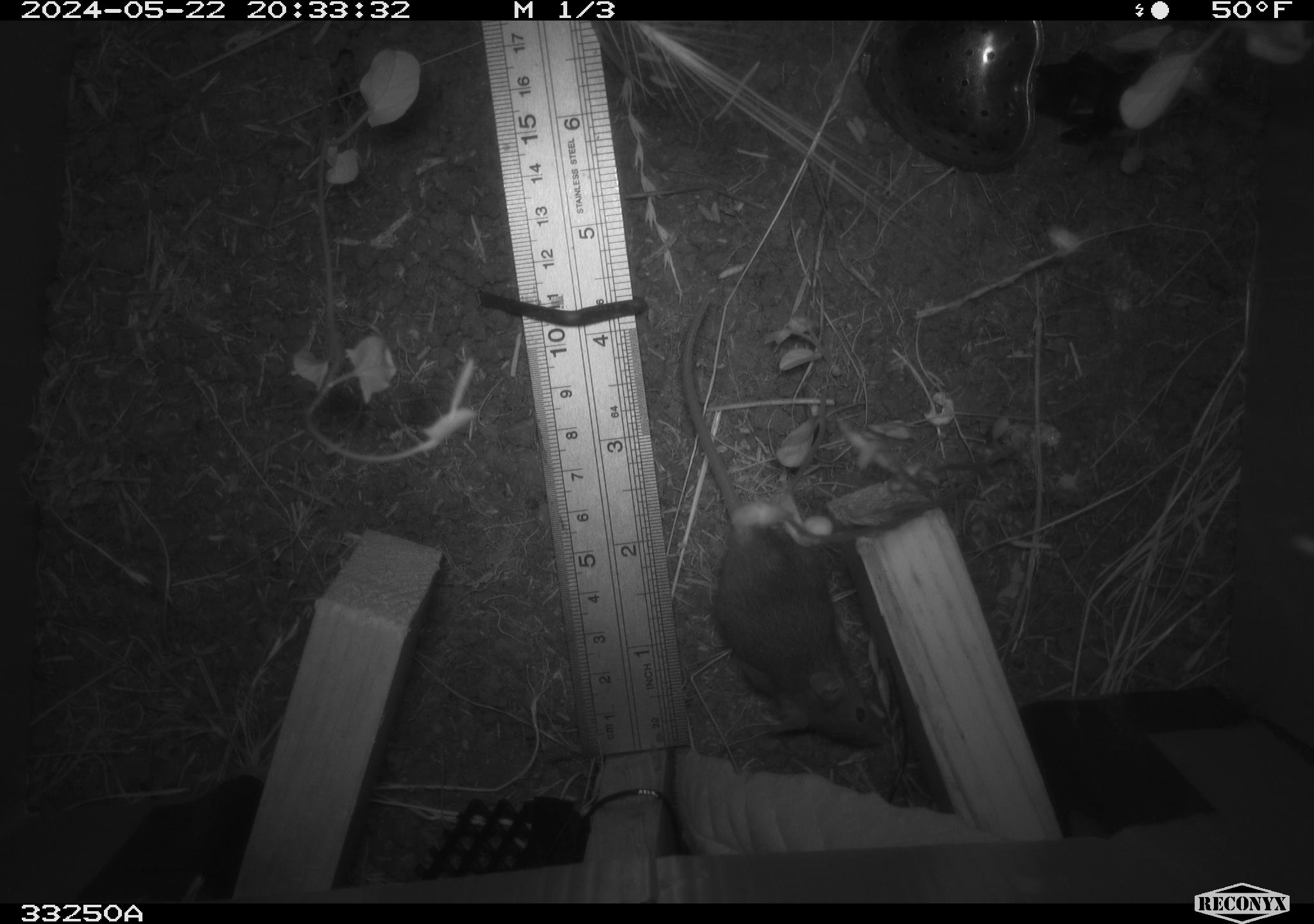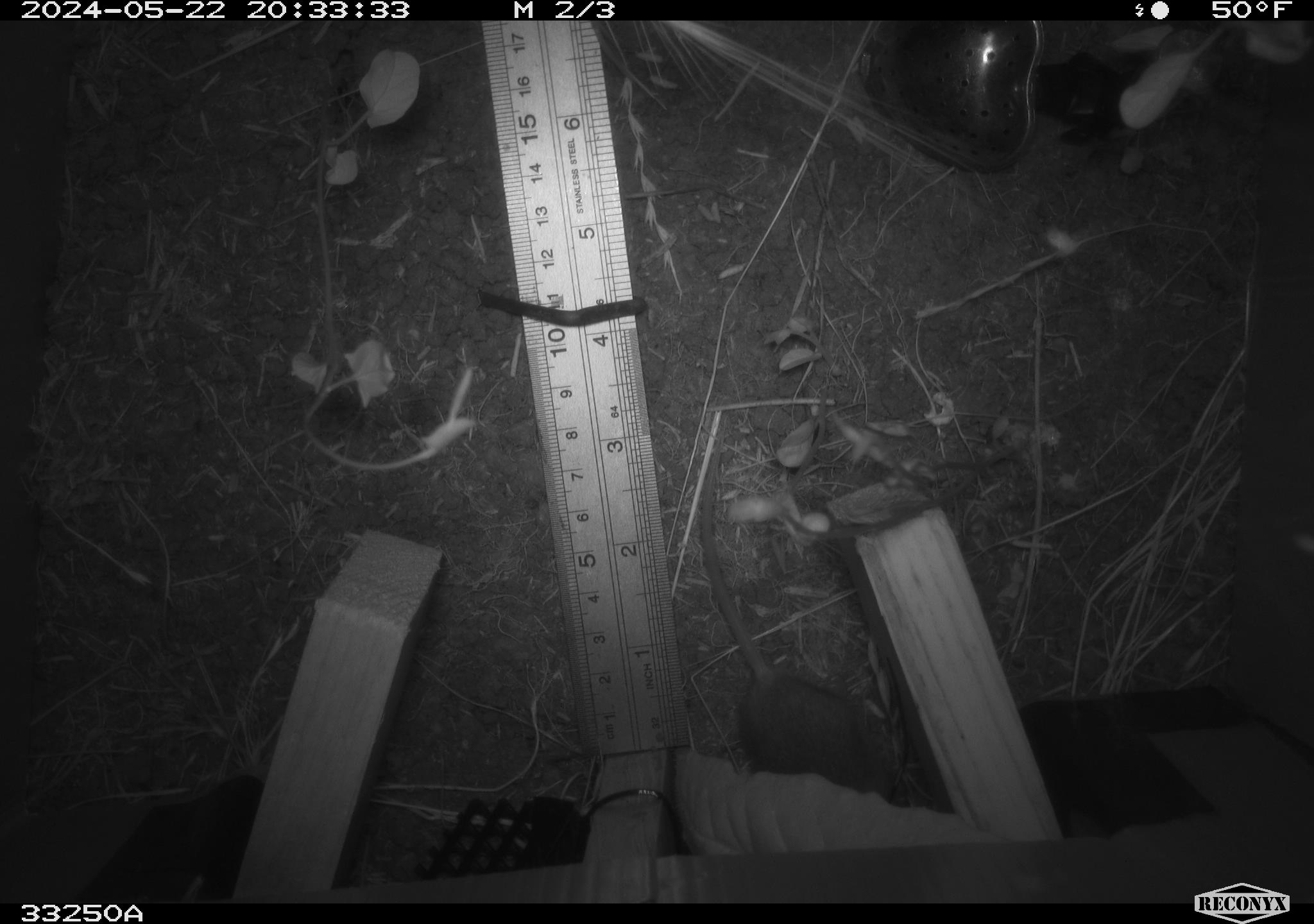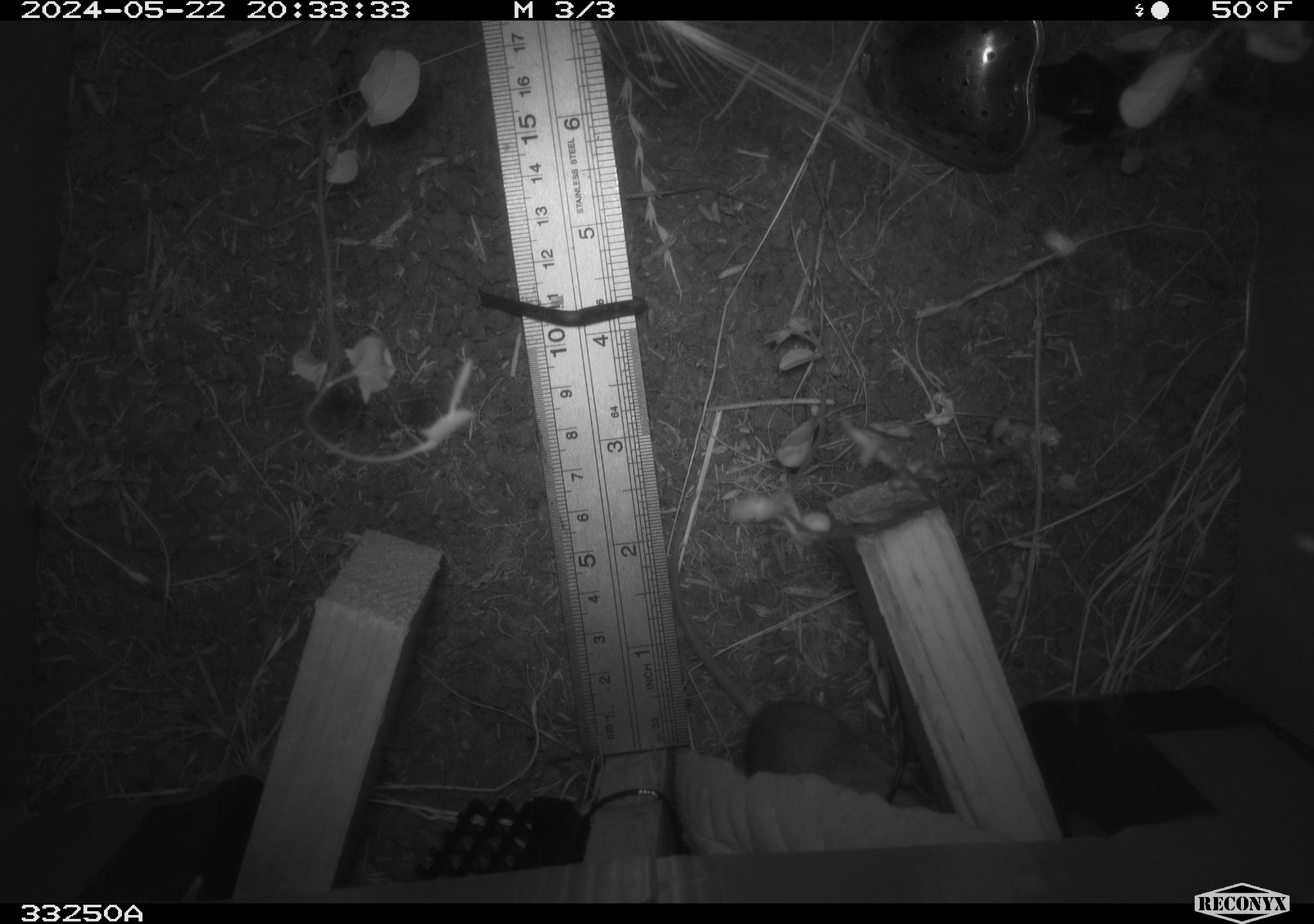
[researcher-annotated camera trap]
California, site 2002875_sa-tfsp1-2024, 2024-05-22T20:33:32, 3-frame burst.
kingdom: Animalia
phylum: Chordata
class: Mammalia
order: Rodentia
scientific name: Rodentia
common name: mouse species